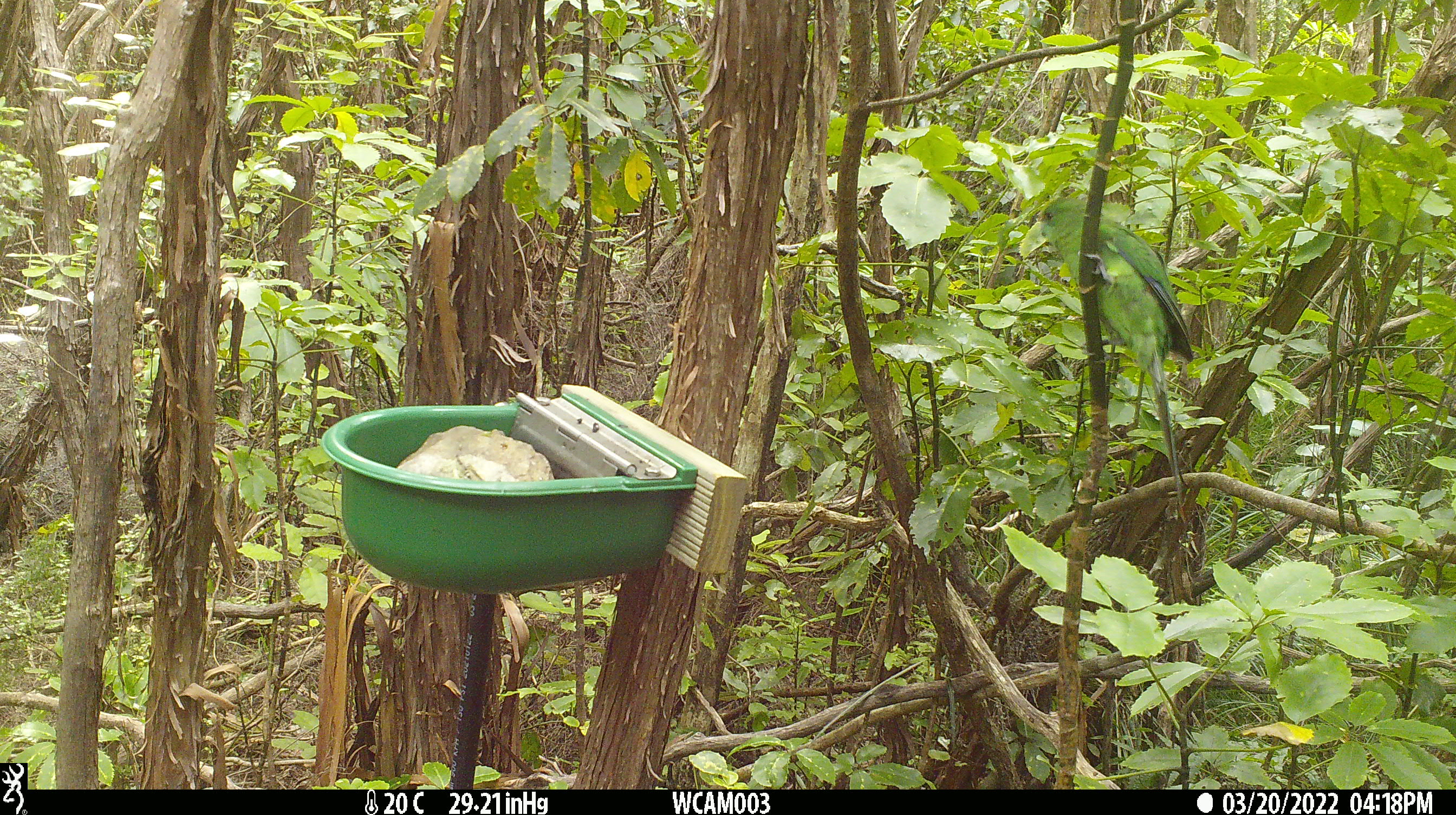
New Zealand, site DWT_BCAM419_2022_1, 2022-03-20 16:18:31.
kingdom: Animalia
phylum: Chordata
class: Aves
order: Psittaciformes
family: Psittaculidae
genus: Cyanoramphus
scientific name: Cyanoramphus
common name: parakeet